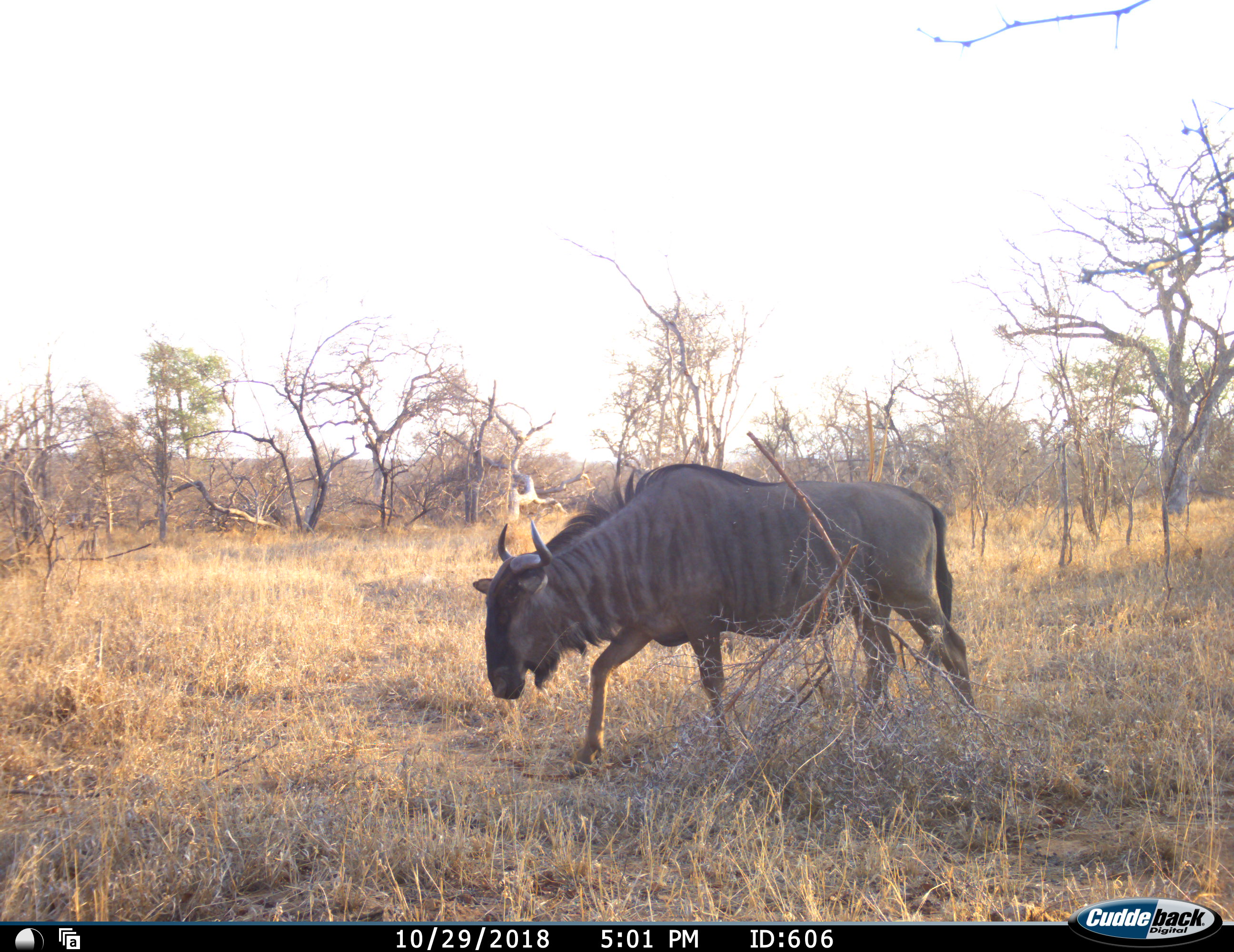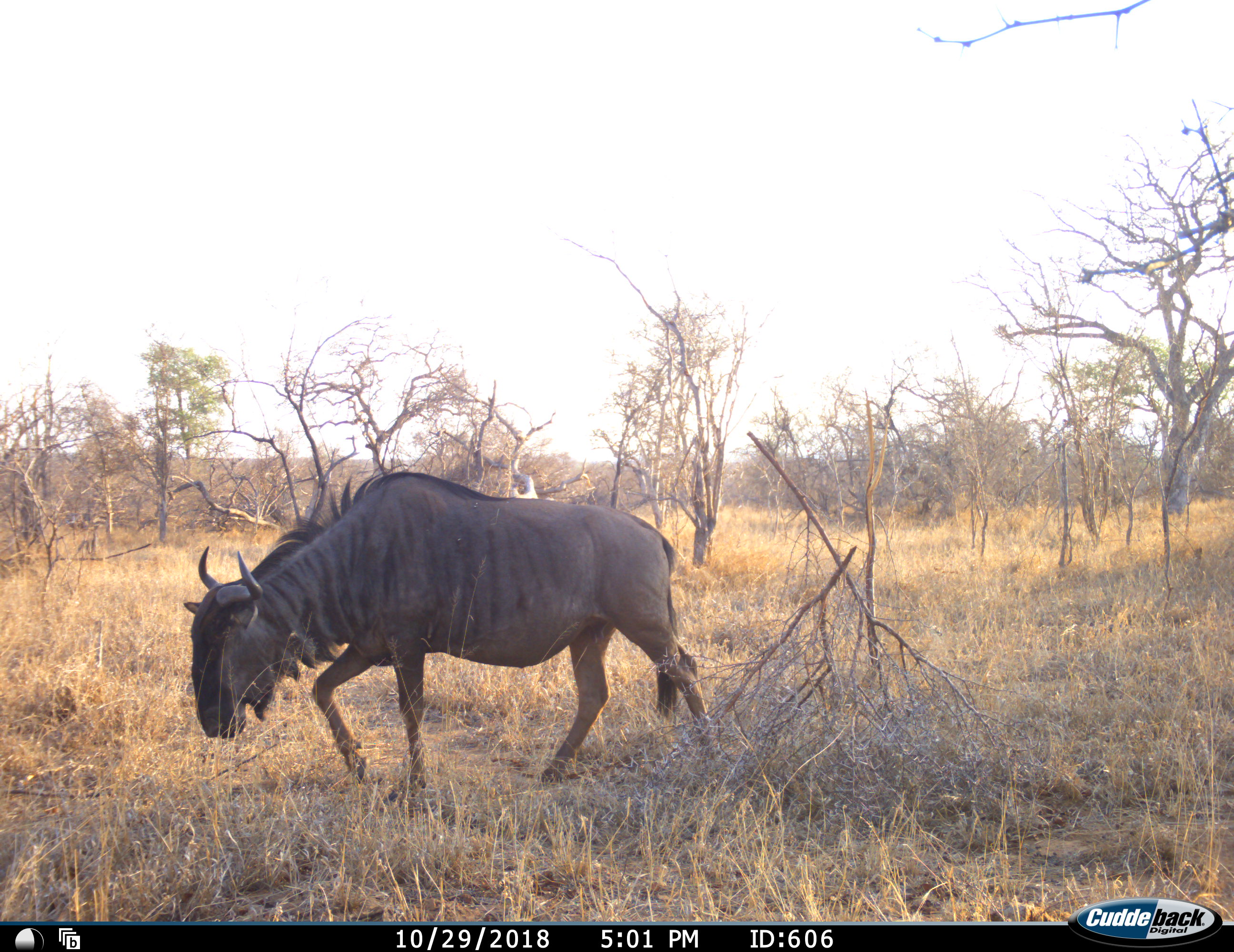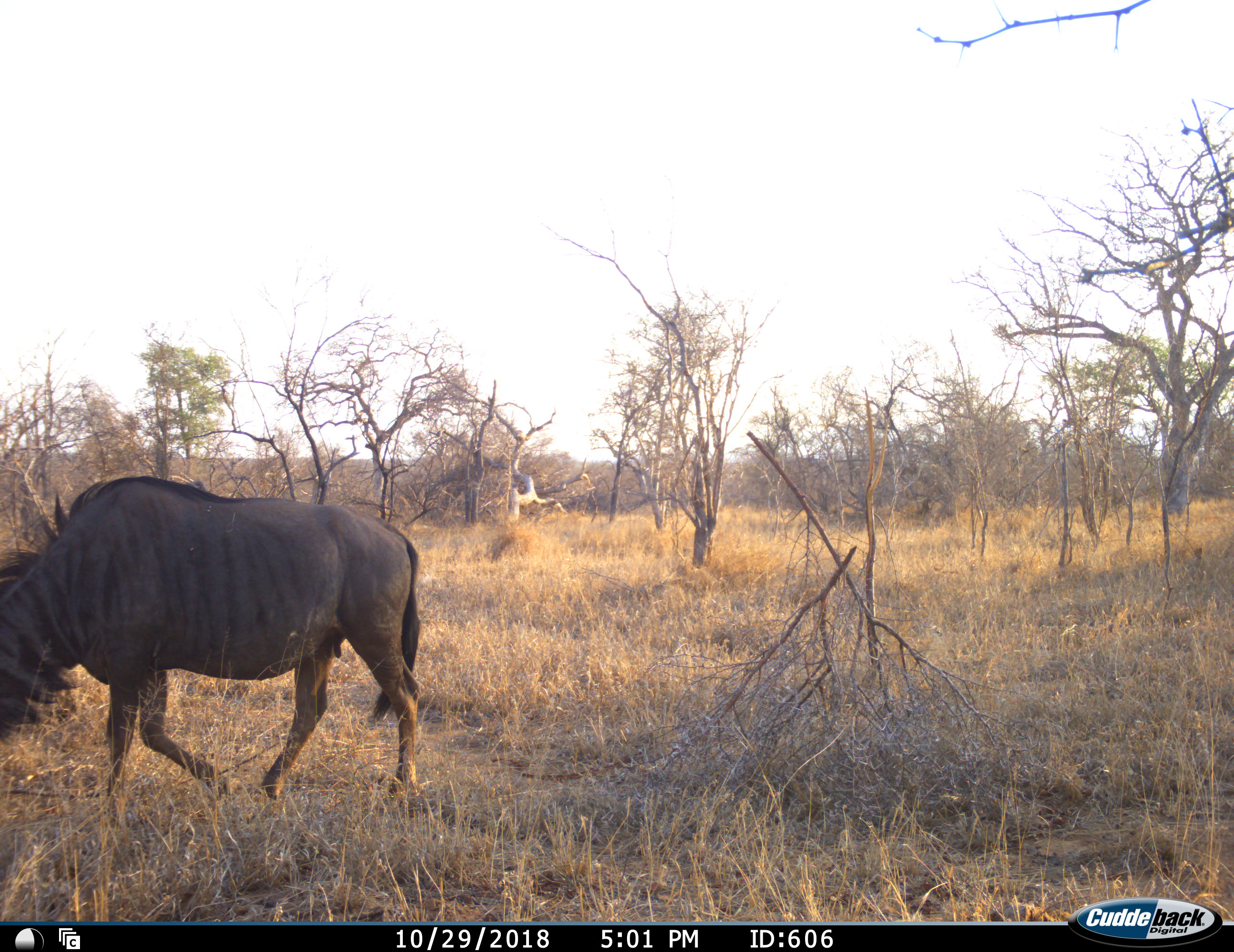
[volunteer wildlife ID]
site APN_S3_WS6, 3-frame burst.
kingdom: Animalia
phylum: Chordata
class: Mammalia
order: Artiodactyla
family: Bovidae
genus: Connochaetes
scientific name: Connochaetes taurinus taurinus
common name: blue wildebeest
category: wildebeestblue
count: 1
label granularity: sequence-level